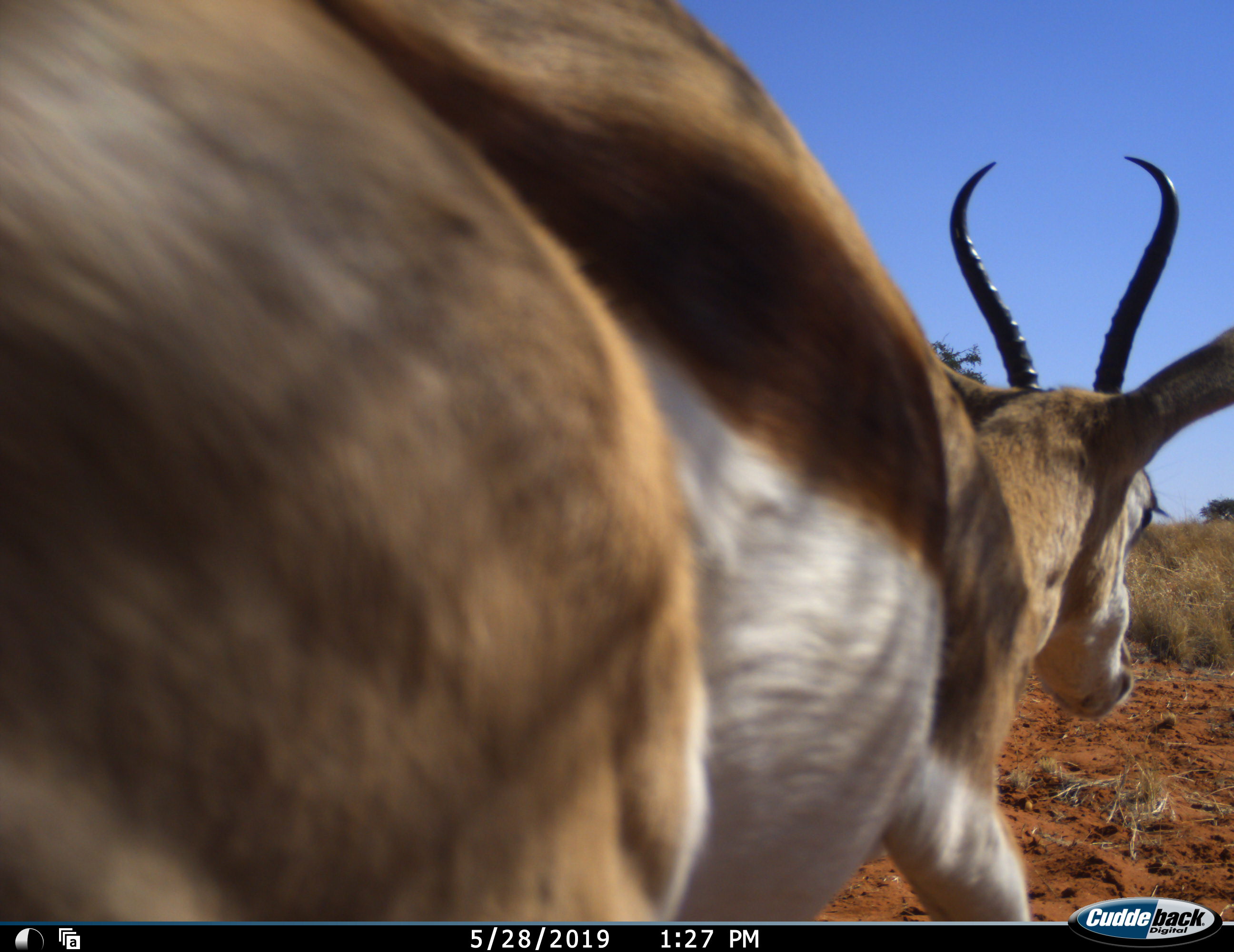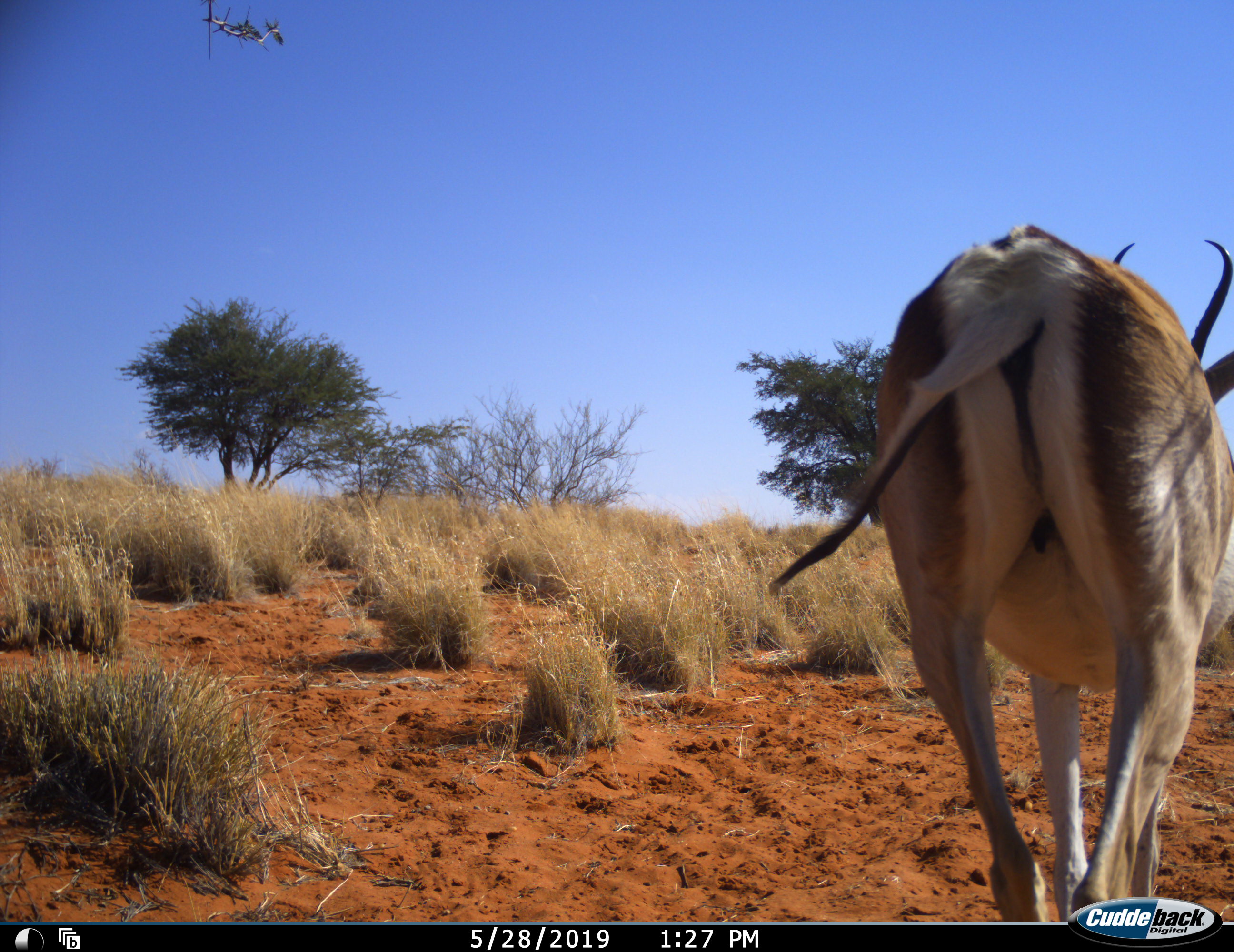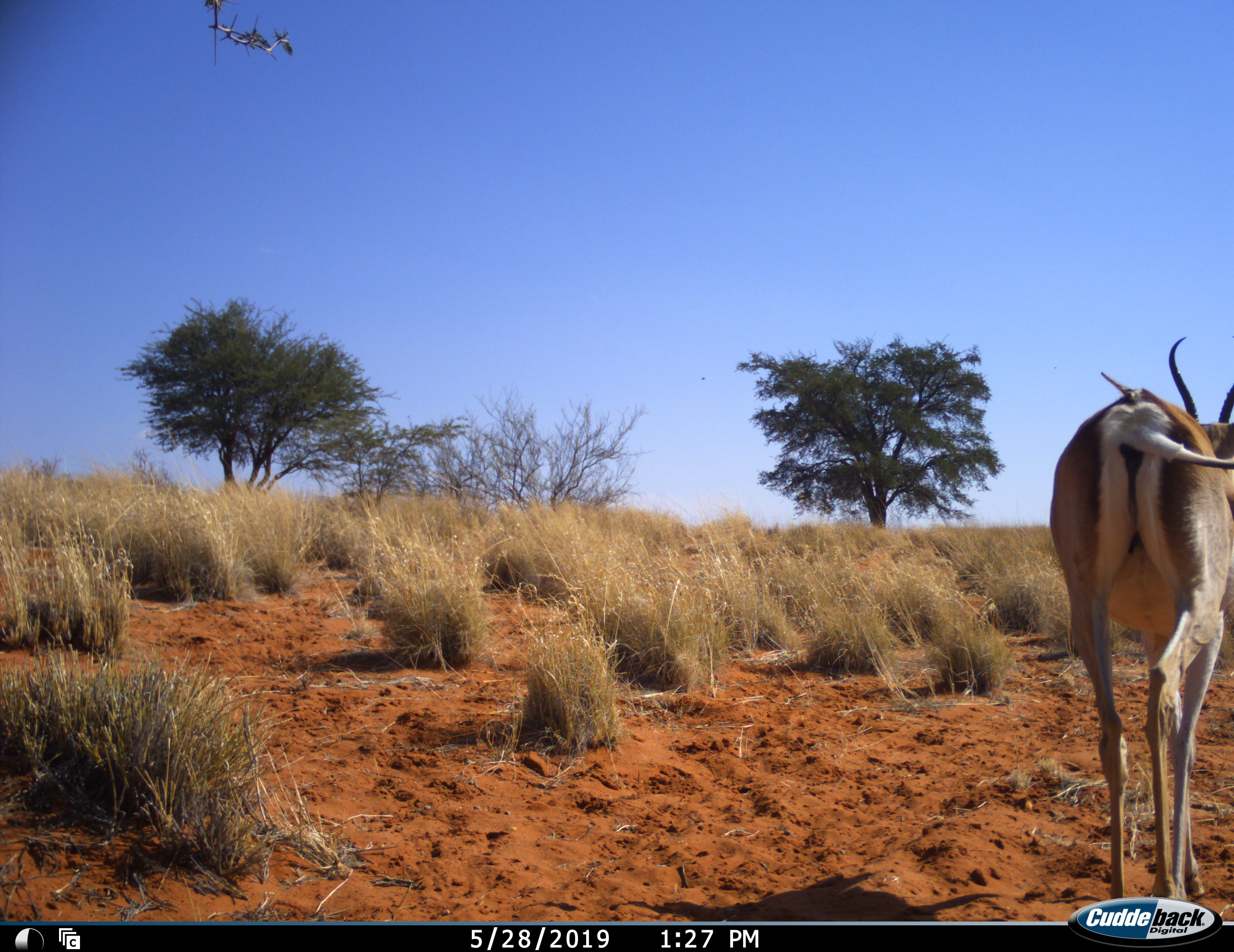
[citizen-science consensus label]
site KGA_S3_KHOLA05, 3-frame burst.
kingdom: Animalia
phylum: Chordata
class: Mammalia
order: Artiodactyla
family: Bovidae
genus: Antidorcas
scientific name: Antidorcas marsupialis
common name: springbok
Springbok (Antidorcas marsupialis), count 1. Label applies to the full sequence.